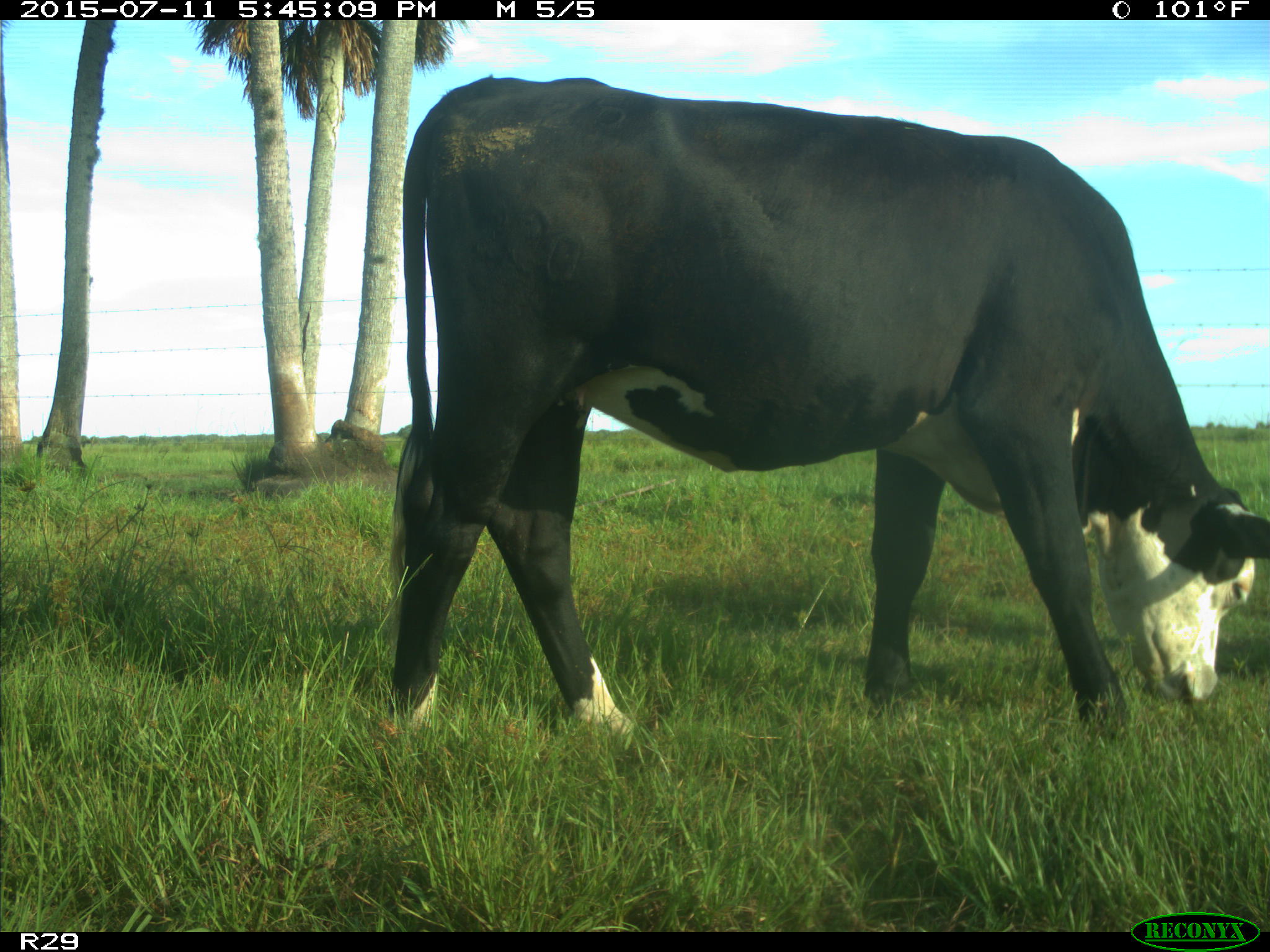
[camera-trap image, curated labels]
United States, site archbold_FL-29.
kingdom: Animalia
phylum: Chordata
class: Mammalia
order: Artiodactyla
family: Bovidae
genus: Bos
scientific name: Bos taurus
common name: domestic cow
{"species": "Bos taurus (domestic cow)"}